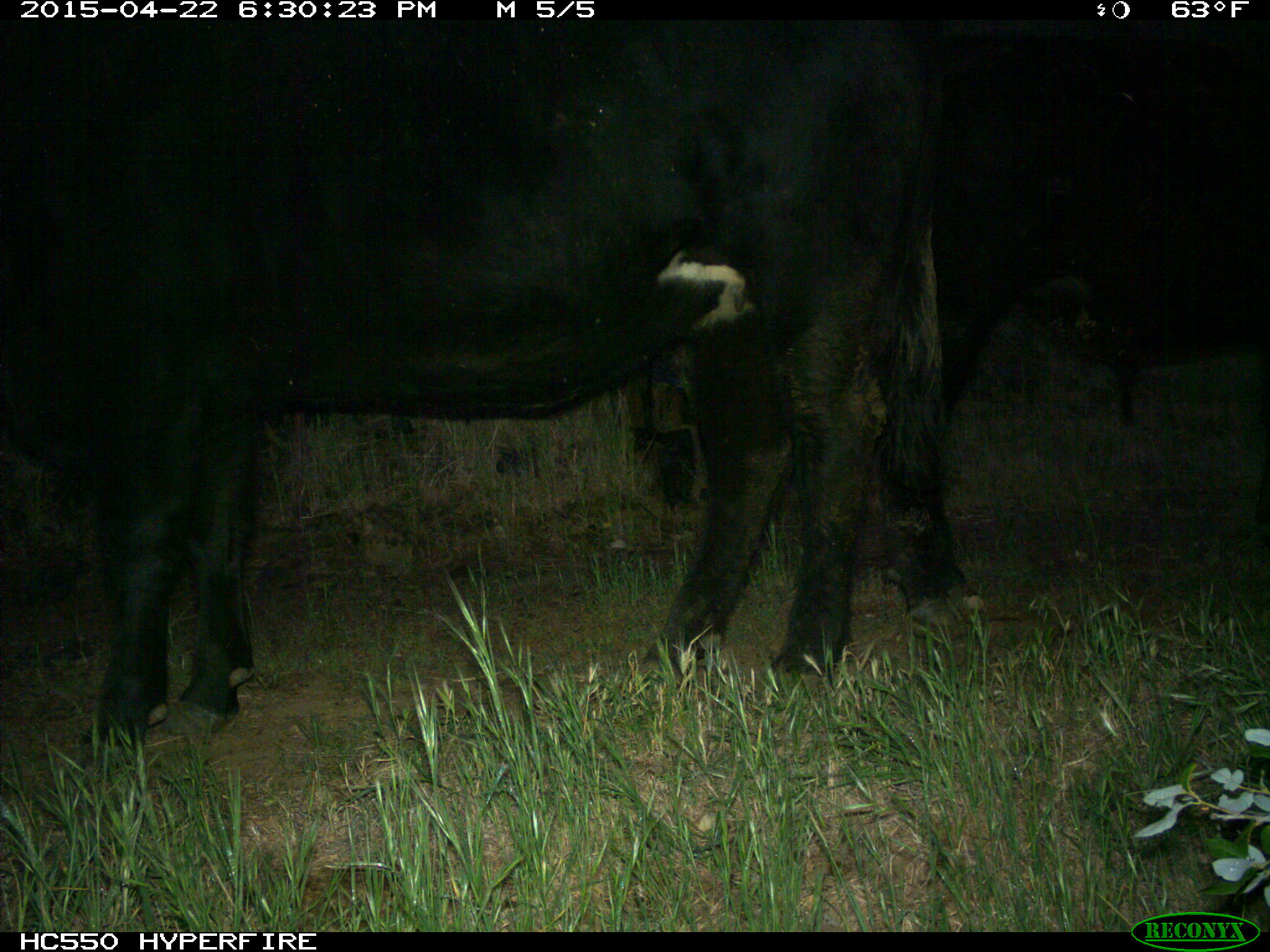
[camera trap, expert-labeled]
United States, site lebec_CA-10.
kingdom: Animalia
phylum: Chordata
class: Mammalia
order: Artiodactyla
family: Bovidae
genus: Bos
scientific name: Bos taurus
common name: domestic cow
Bos taurus (domestic cow).